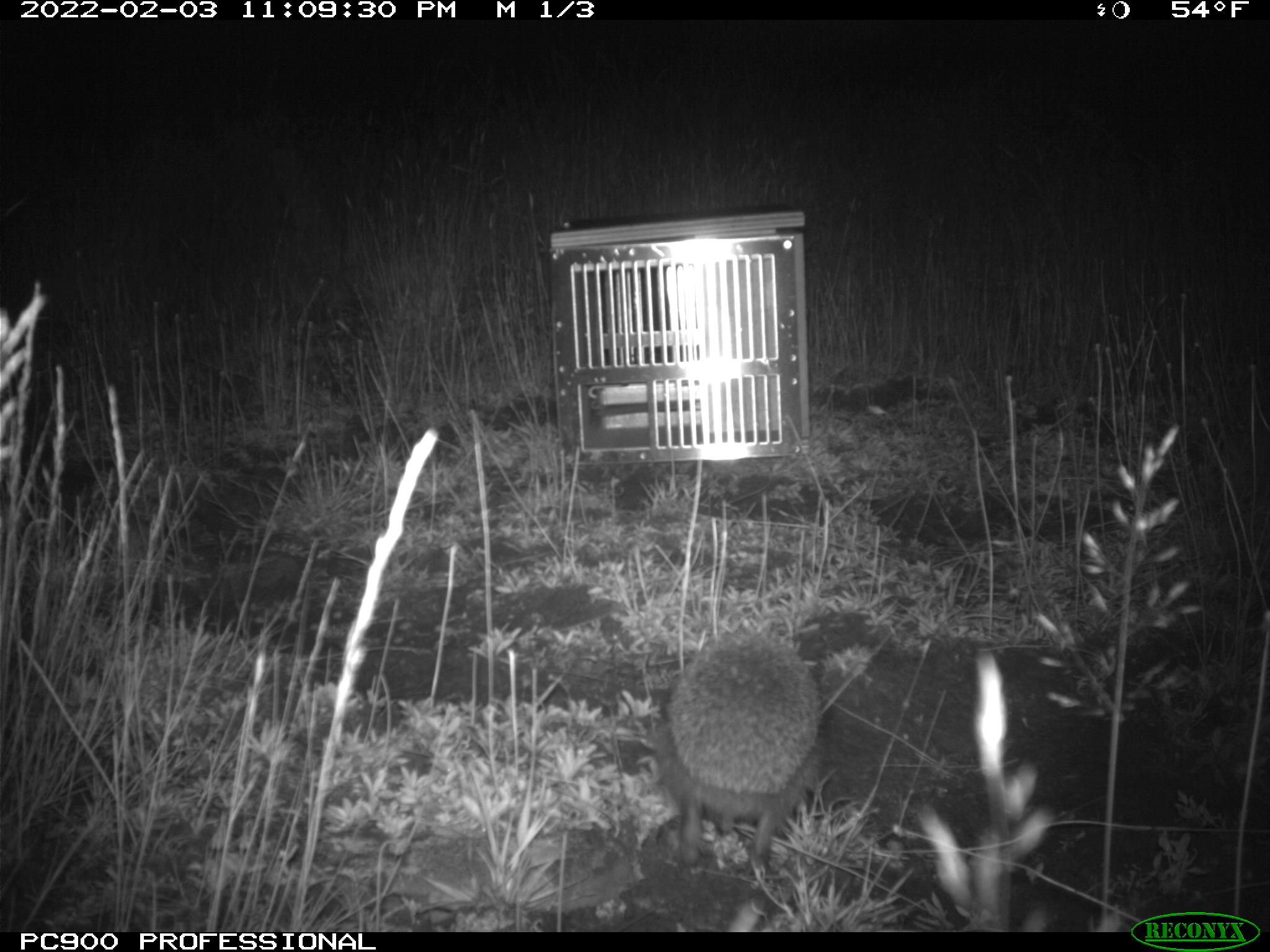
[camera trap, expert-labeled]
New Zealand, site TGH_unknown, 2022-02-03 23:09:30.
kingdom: Animalia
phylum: Chordata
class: Mammalia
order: Eulipotyphla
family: Erinaceidae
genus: Erinaceus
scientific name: Erinaceus europaeus europaeus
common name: european hedgehog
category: hedgehog